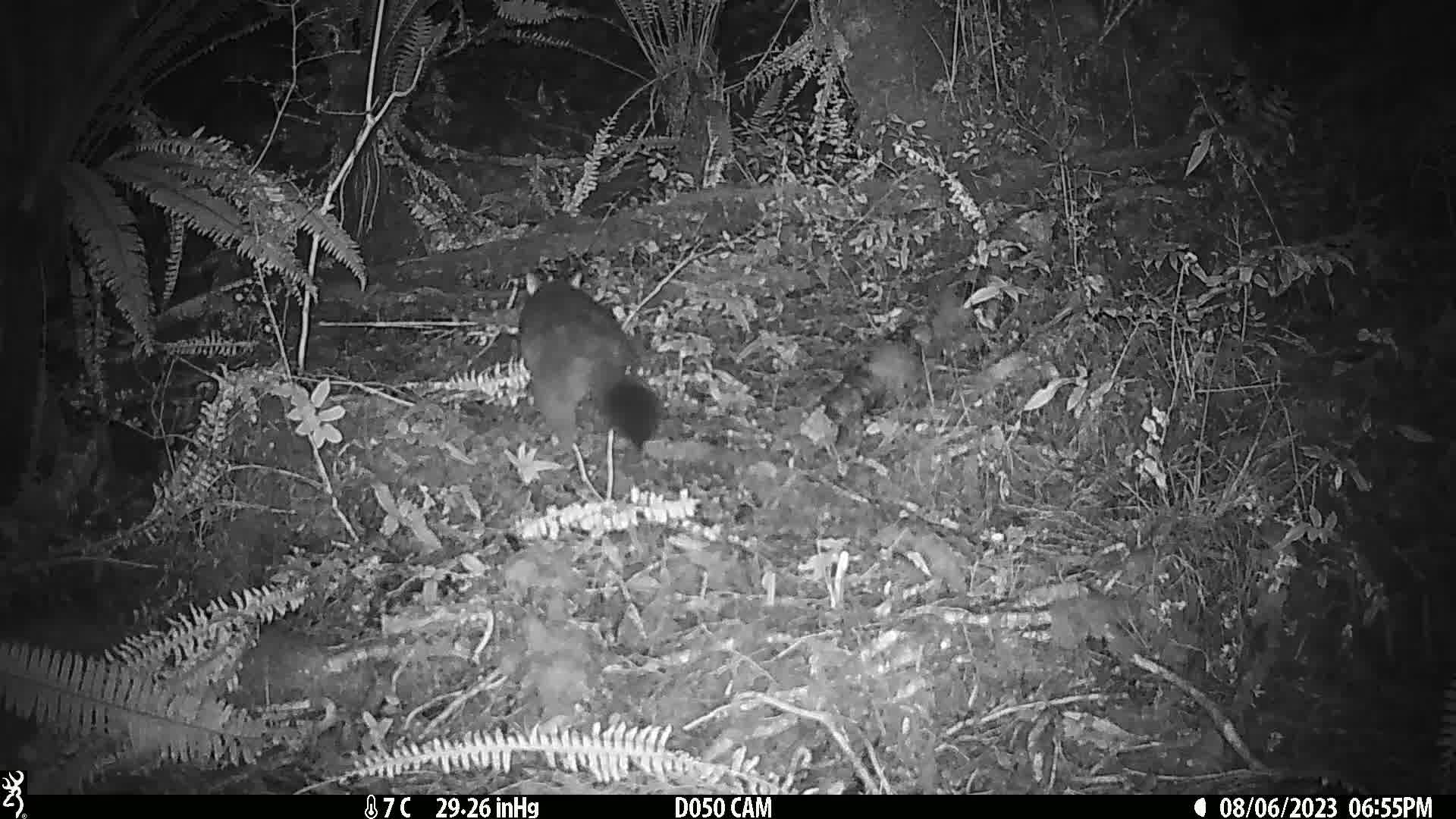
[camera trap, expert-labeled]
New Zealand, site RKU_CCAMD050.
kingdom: Animalia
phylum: Chordata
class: Mammalia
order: Diprotodontia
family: Phalangeridae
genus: Trichosurus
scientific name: Trichosurus vulpecula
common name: common brushtail possum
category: possum